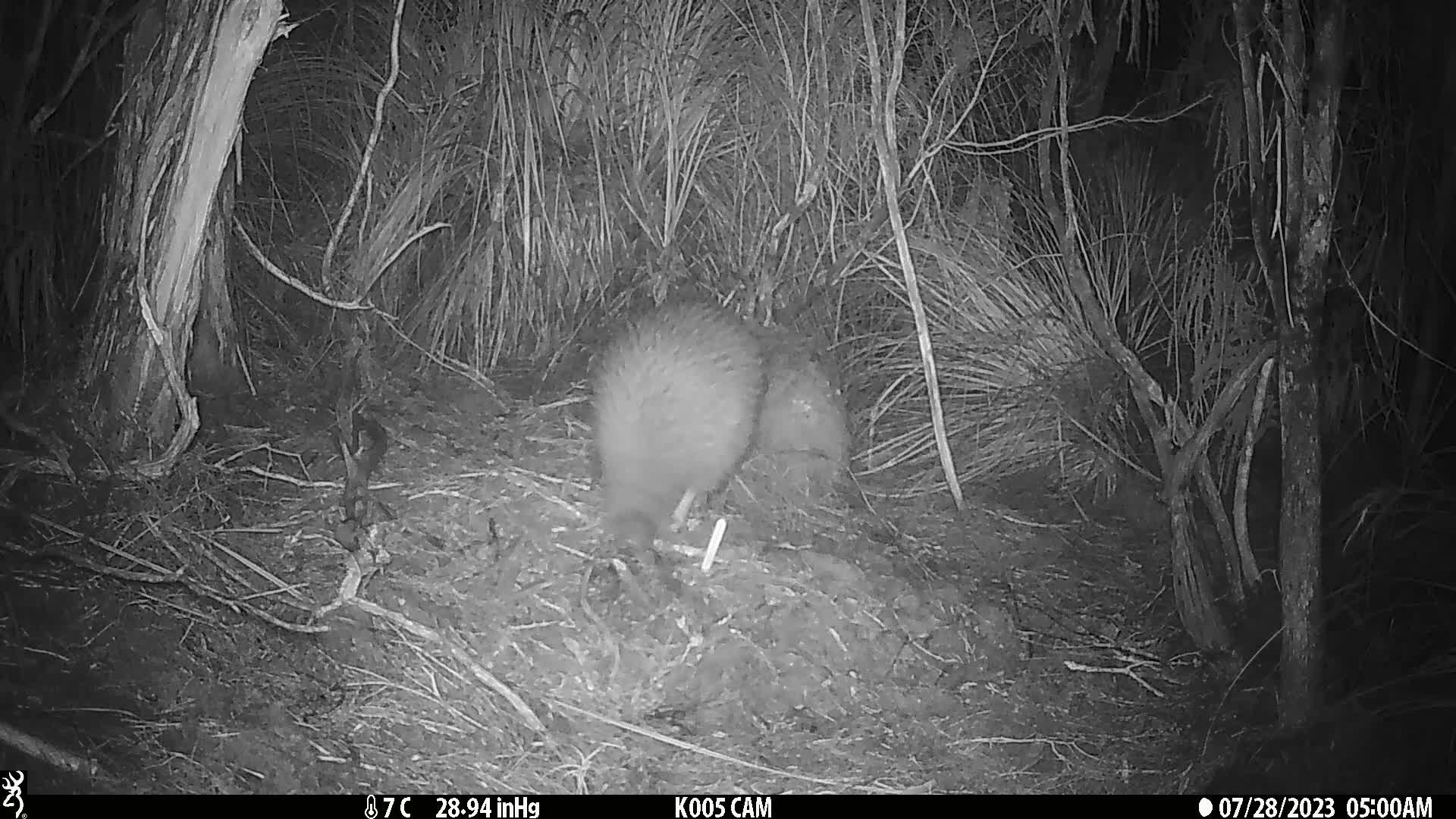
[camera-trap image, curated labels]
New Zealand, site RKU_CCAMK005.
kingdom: Animalia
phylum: Chordata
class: Aves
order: Apterygiformes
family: Apterygidae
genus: Apteryx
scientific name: Apteryx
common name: kiwi